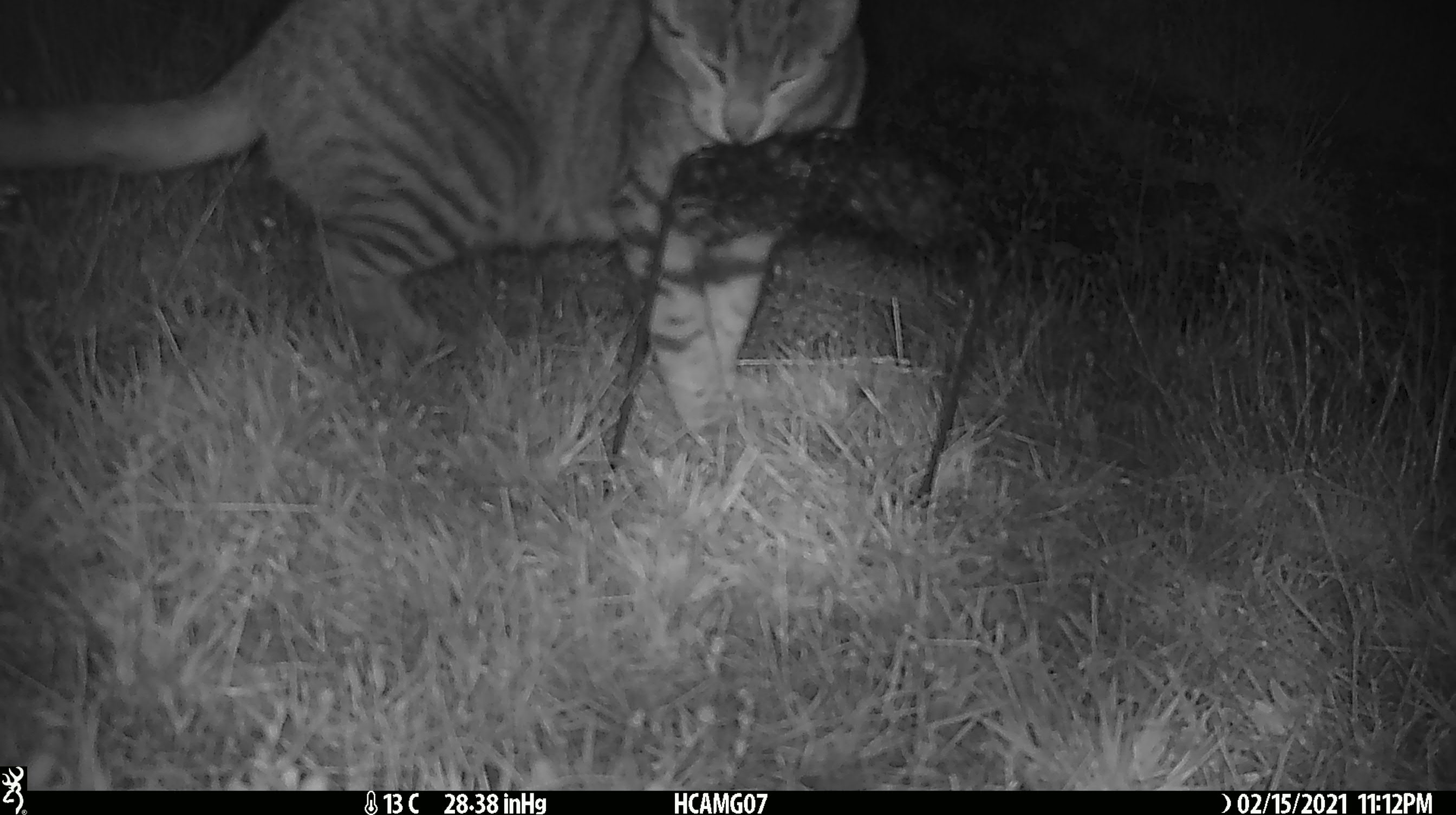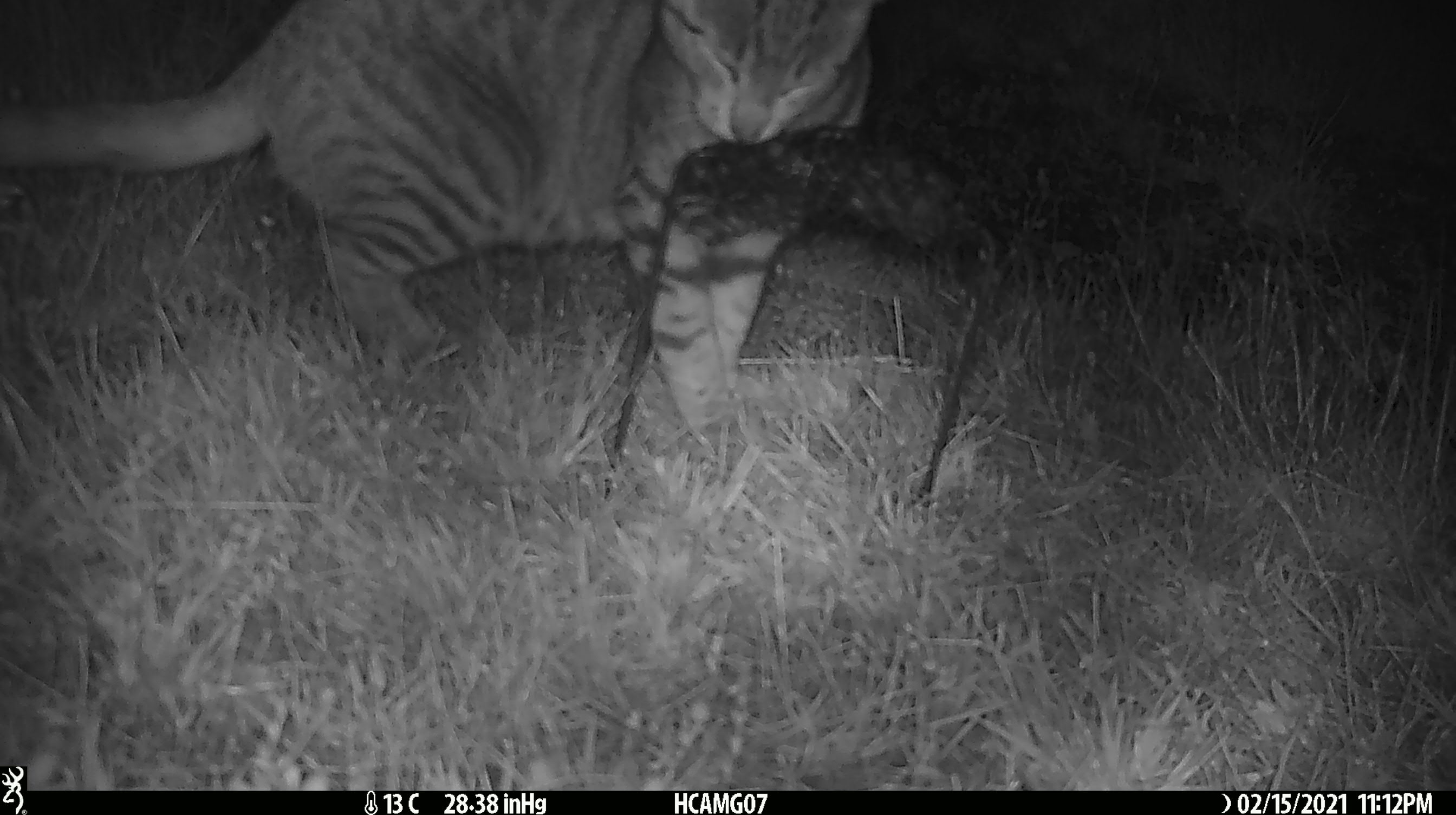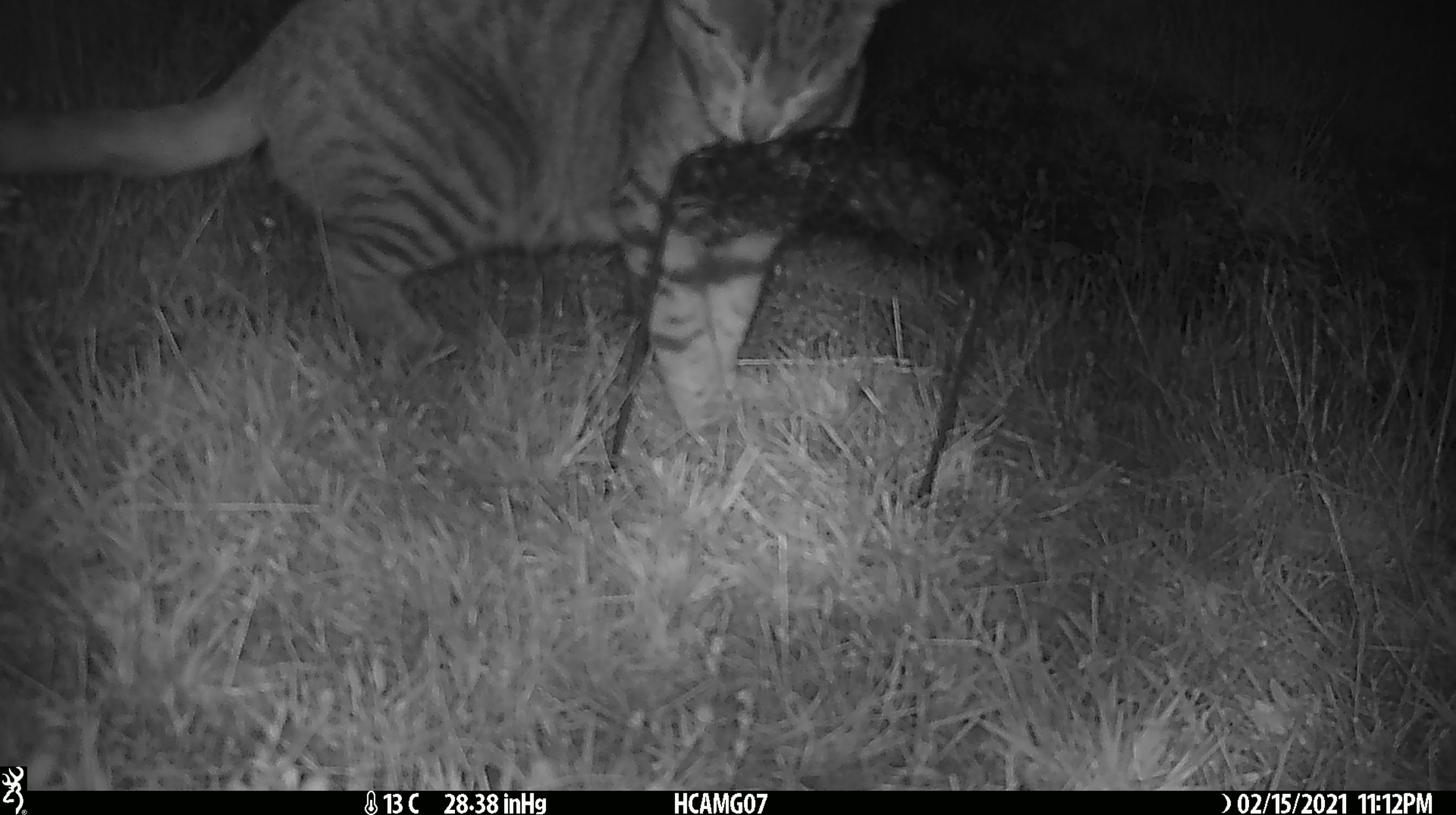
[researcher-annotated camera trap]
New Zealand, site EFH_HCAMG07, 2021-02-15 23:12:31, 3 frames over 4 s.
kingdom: Animalia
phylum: Chordata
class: Mammalia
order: Carnivora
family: Felidae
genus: Felis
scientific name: Felis catus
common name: domestic cat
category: cat